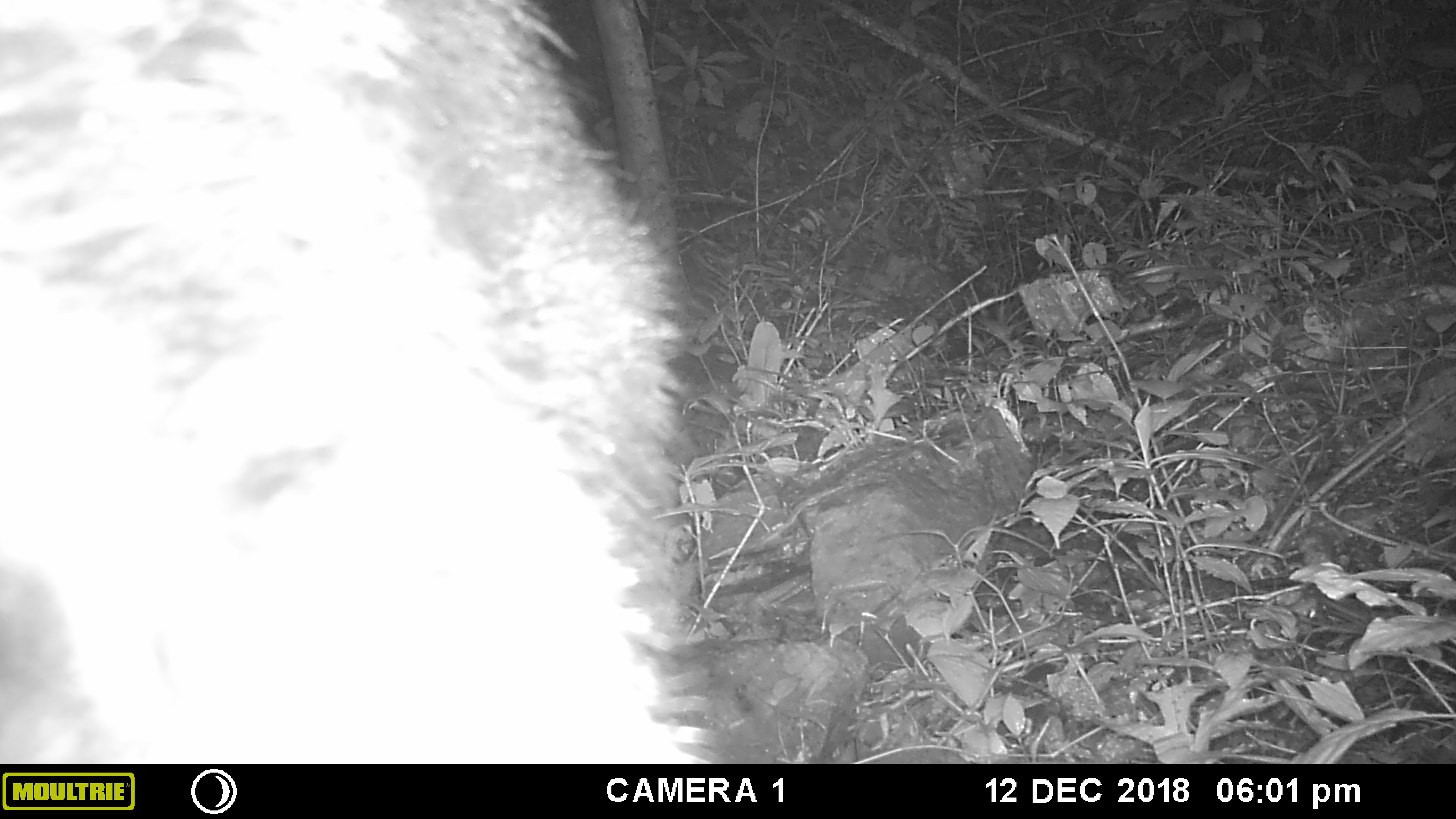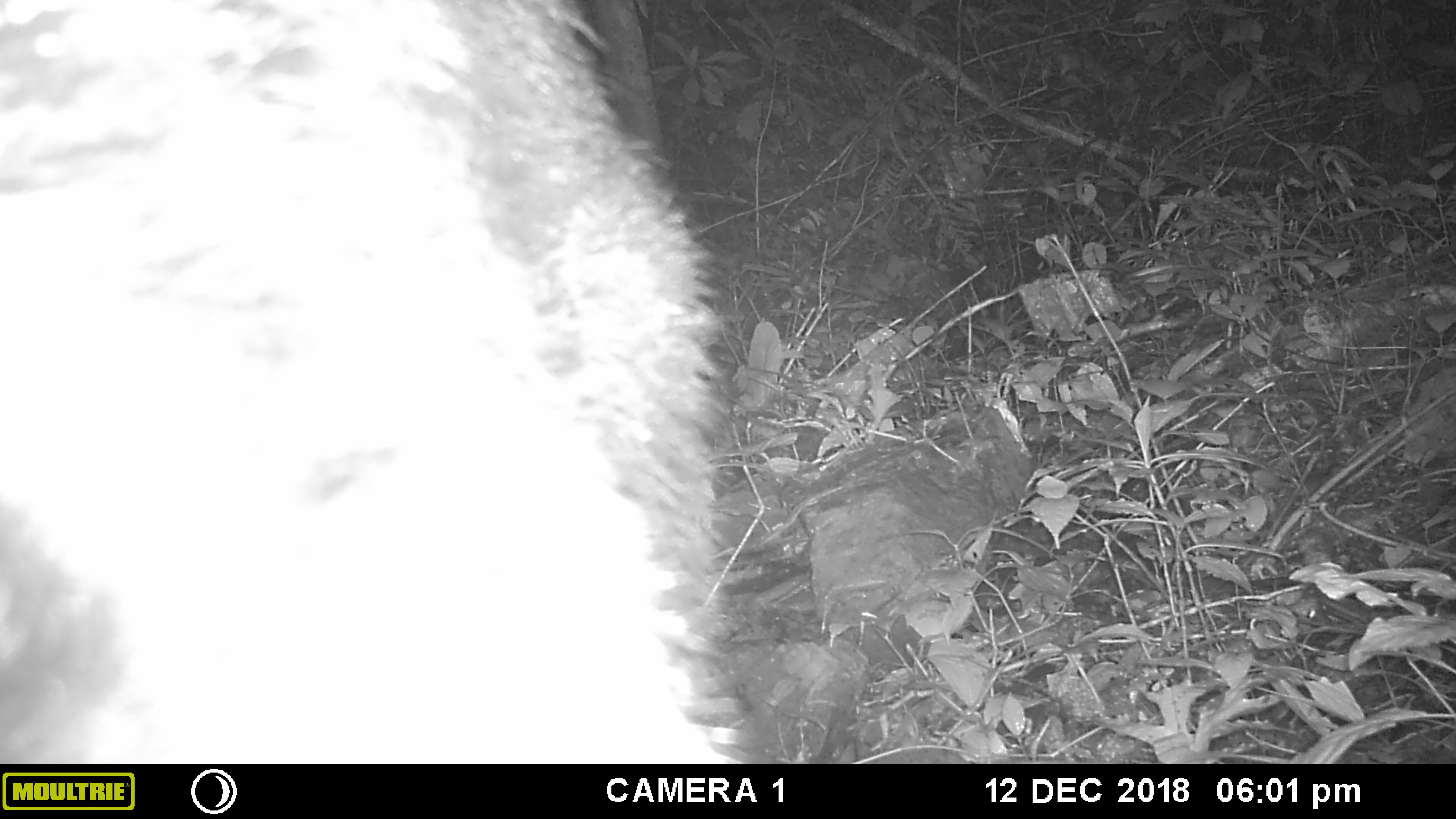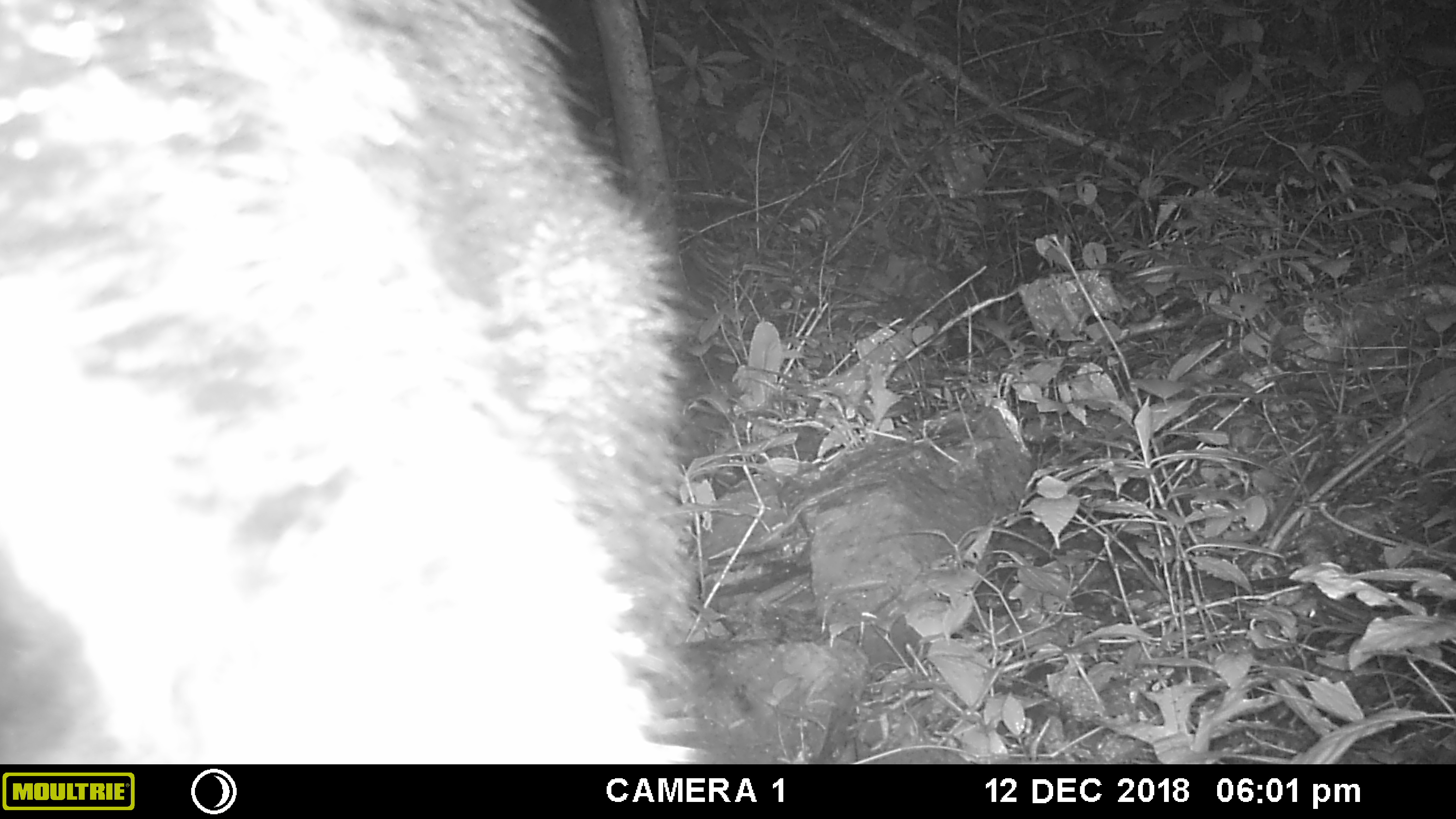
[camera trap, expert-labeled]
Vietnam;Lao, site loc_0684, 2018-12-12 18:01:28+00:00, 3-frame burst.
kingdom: Animalia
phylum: Chordata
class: Mammalia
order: Artiodactyla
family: Bovidae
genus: Capricornis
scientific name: Capricornis sumatraensis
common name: chinese serow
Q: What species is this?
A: Chinese serow (Capricornis sumatraensis).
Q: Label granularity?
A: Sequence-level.